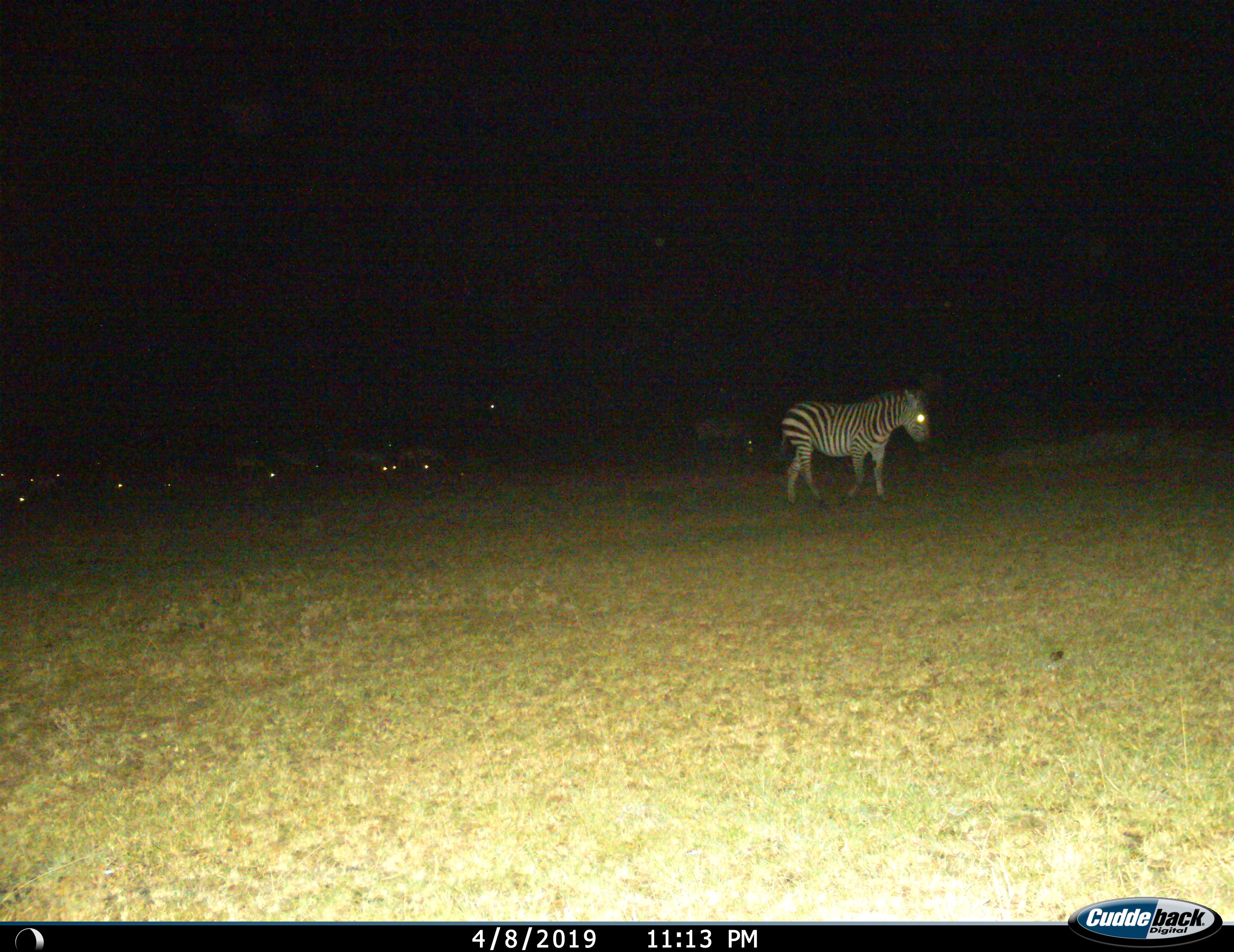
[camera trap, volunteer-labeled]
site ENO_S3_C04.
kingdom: Animalia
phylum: Chordata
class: Mammalia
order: Perissodactyla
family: Equidae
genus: Equus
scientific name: Equus quagga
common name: plains zebra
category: zebraplains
Zebraplains (plains zebra) (Equus quagga), count 1. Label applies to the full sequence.